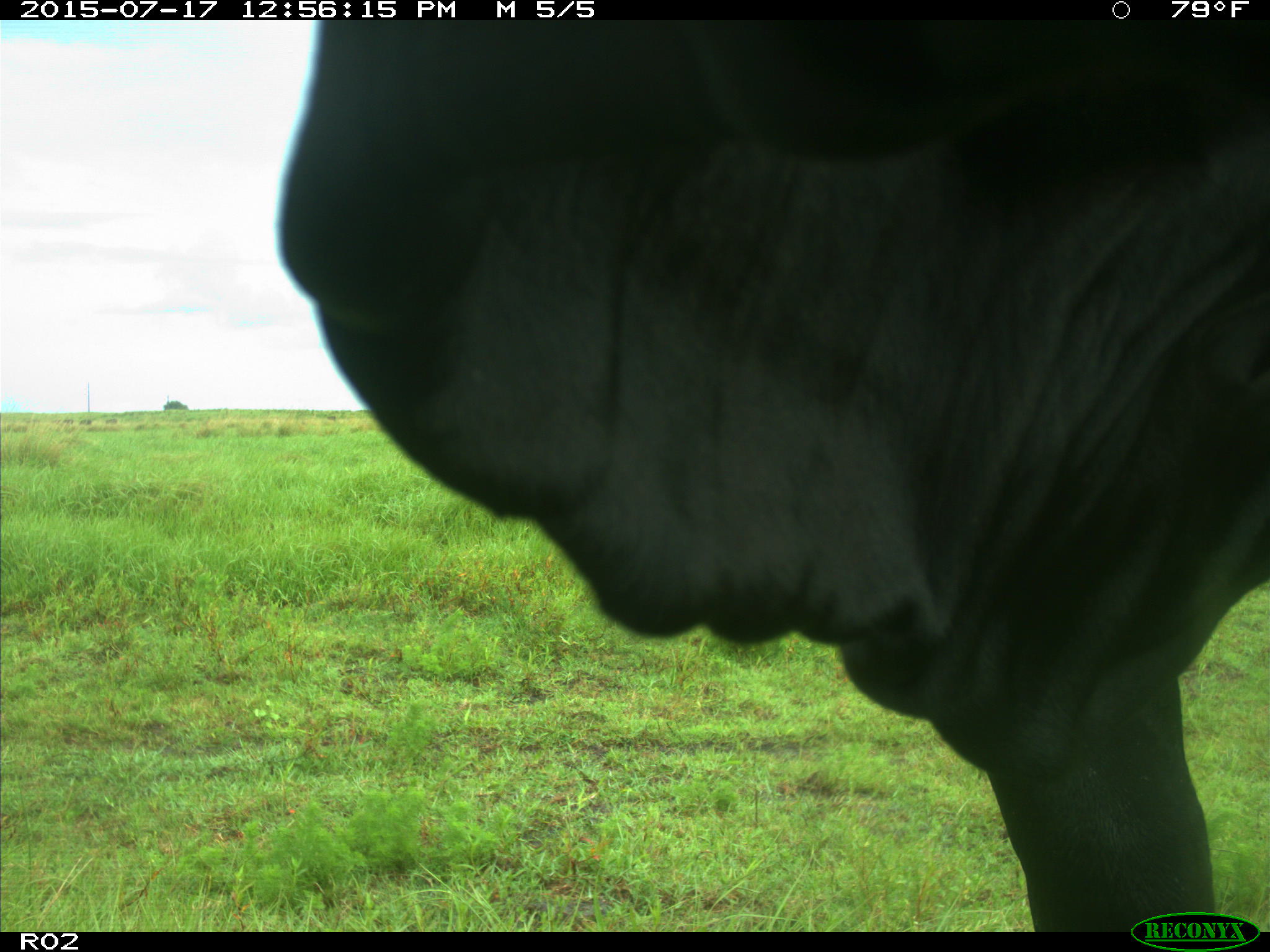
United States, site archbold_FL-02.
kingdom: Animalia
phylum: Chordata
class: Mammalia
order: Artiodactyla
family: Bovidae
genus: Bos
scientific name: Bos taurus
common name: domestic cow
Bos taurus (domestic cow).